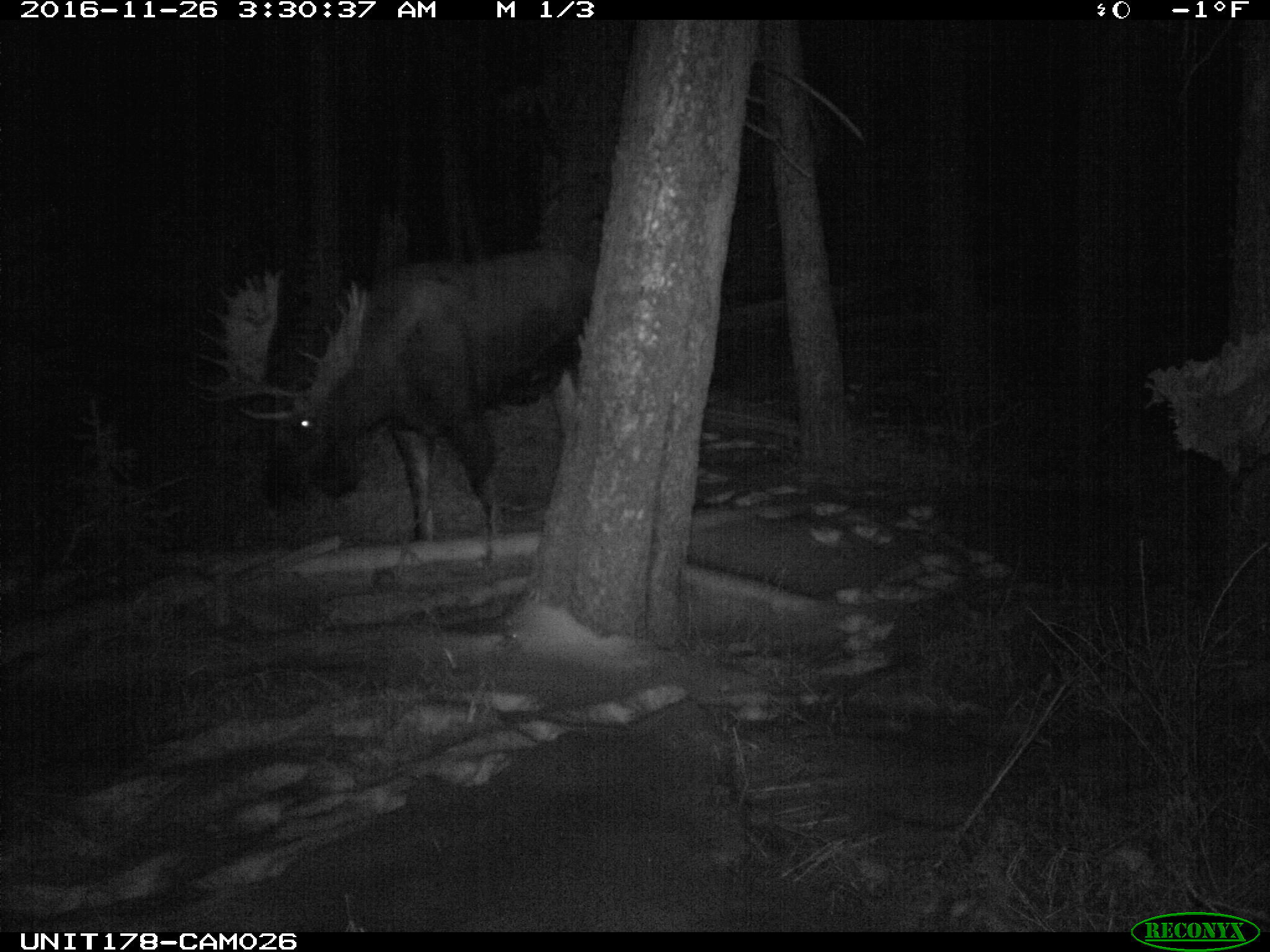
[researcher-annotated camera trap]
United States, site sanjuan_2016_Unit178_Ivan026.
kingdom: Animalia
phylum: Chordata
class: Mammalia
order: Artiodactyla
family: Cervidae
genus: Alces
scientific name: Alces alces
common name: moose